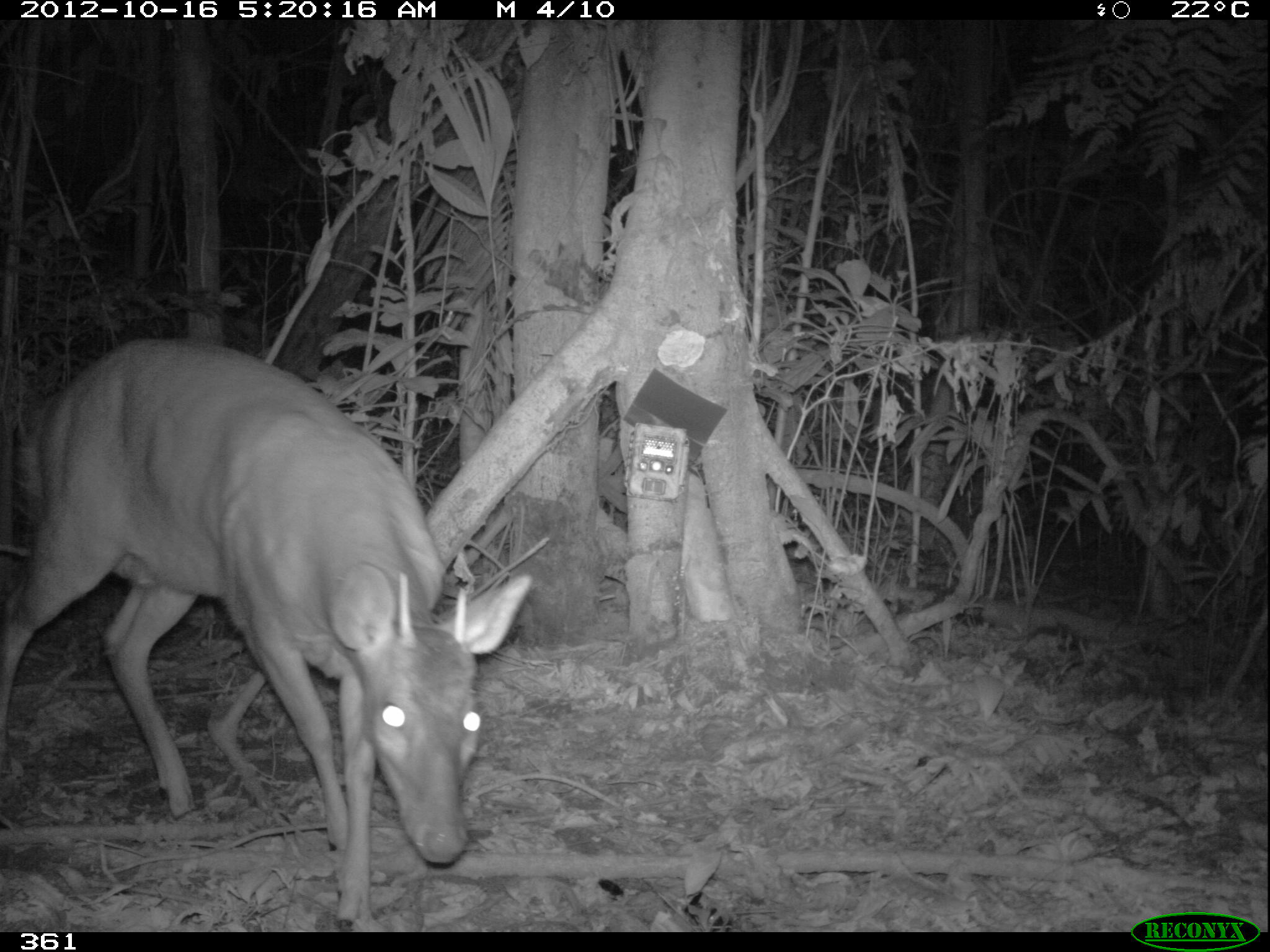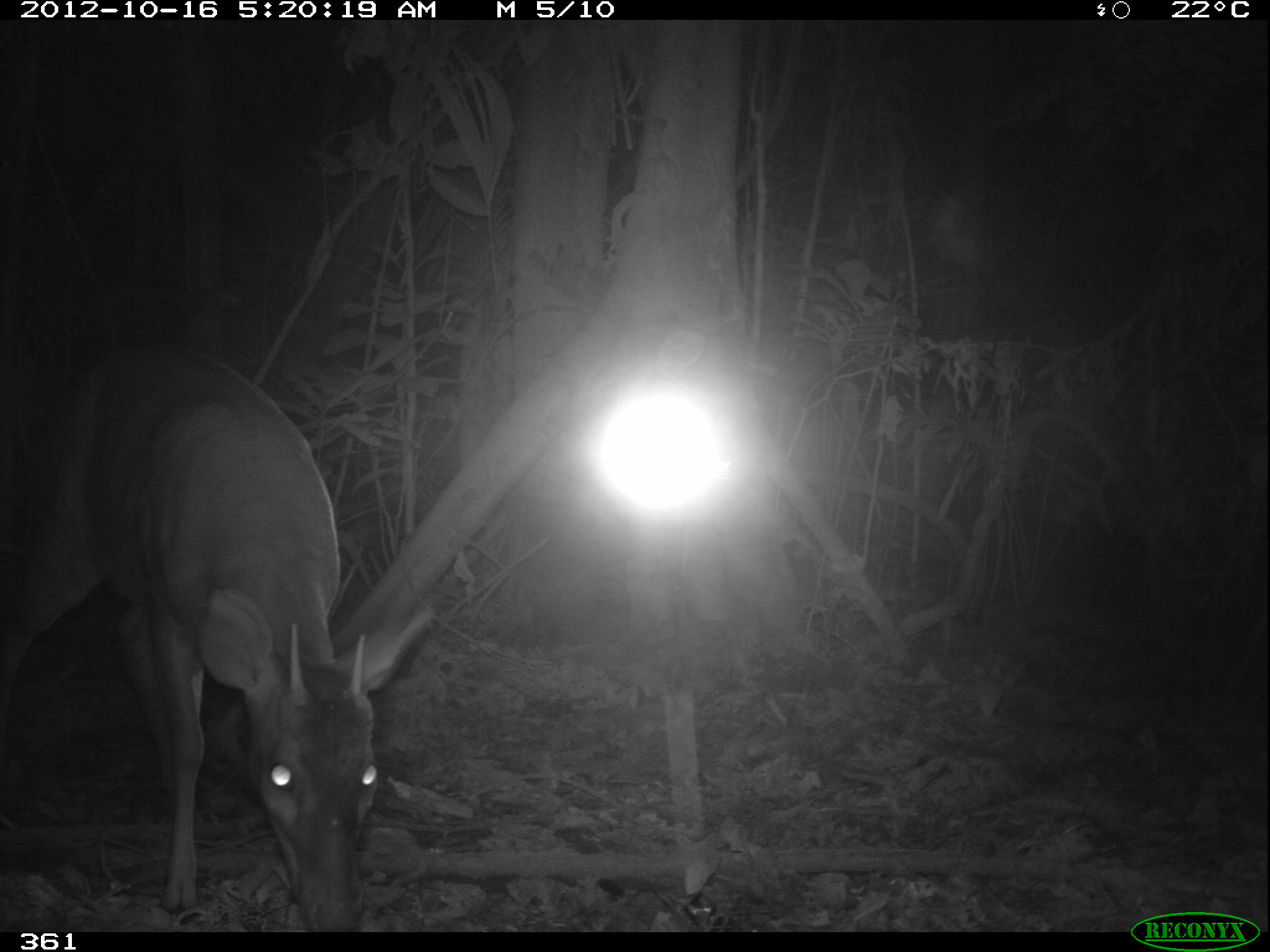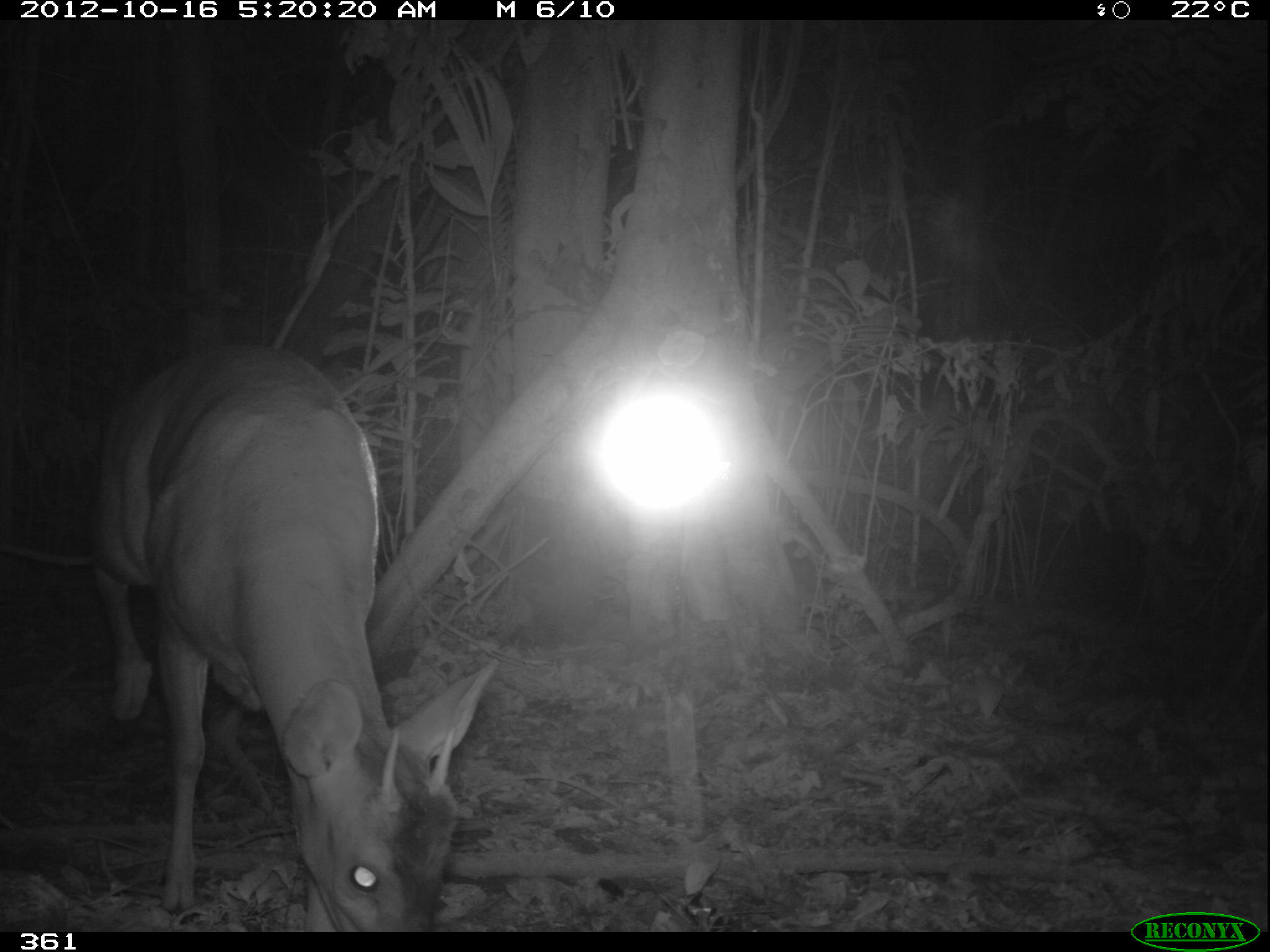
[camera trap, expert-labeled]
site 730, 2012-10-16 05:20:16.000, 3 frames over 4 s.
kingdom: Animalia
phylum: Chordata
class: Mammalia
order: Artiodactyla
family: Cervidae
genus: Mazama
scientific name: Mazama americana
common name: red brocket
Mazama americana (red brocket).